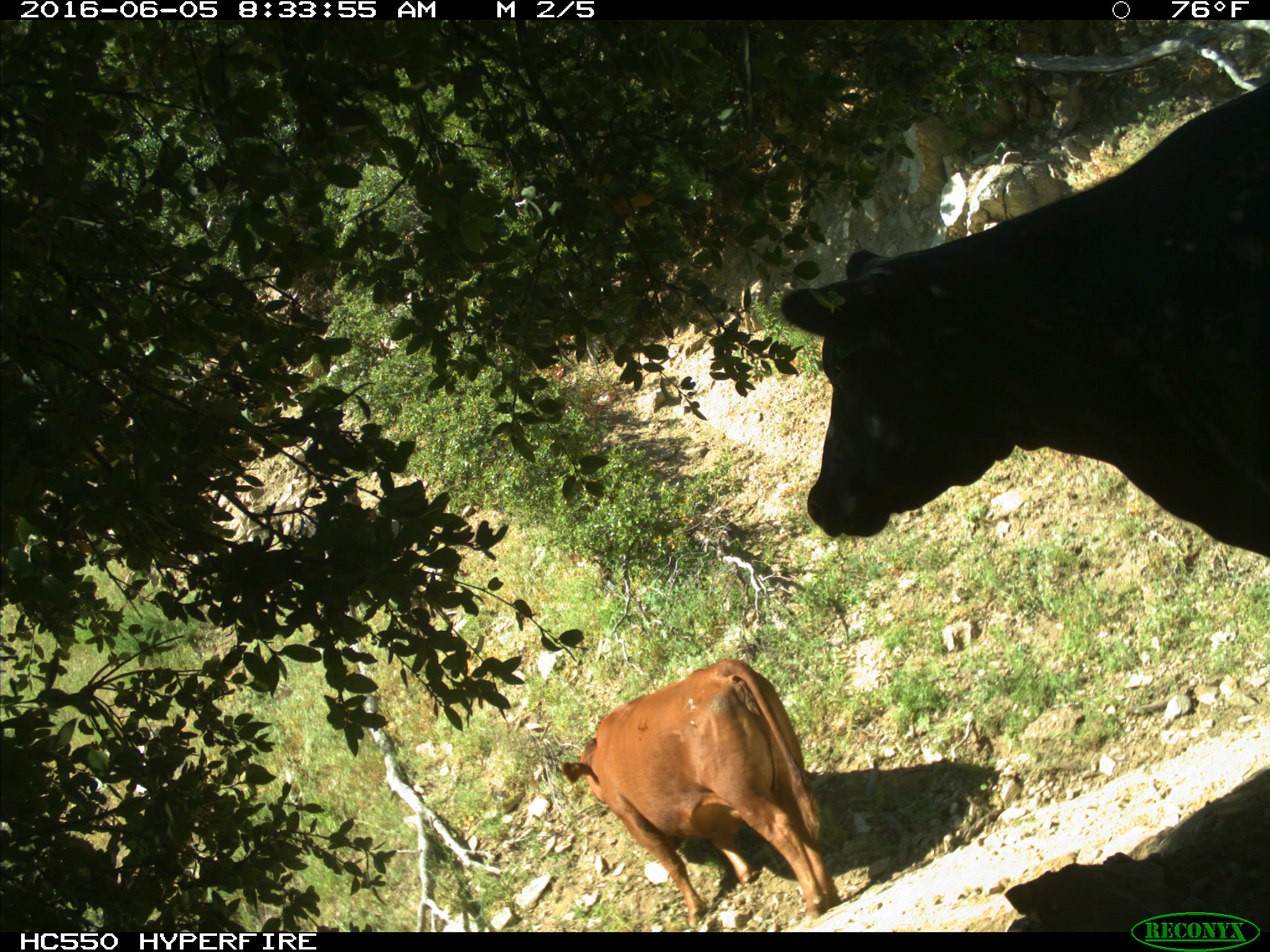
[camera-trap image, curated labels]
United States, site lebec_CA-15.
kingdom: Animalia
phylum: Chordata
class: Mammalia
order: Artiodactyla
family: Bovidae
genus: Bos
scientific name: Bos taurus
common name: domestic cow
Bos taurus (domestic cow).